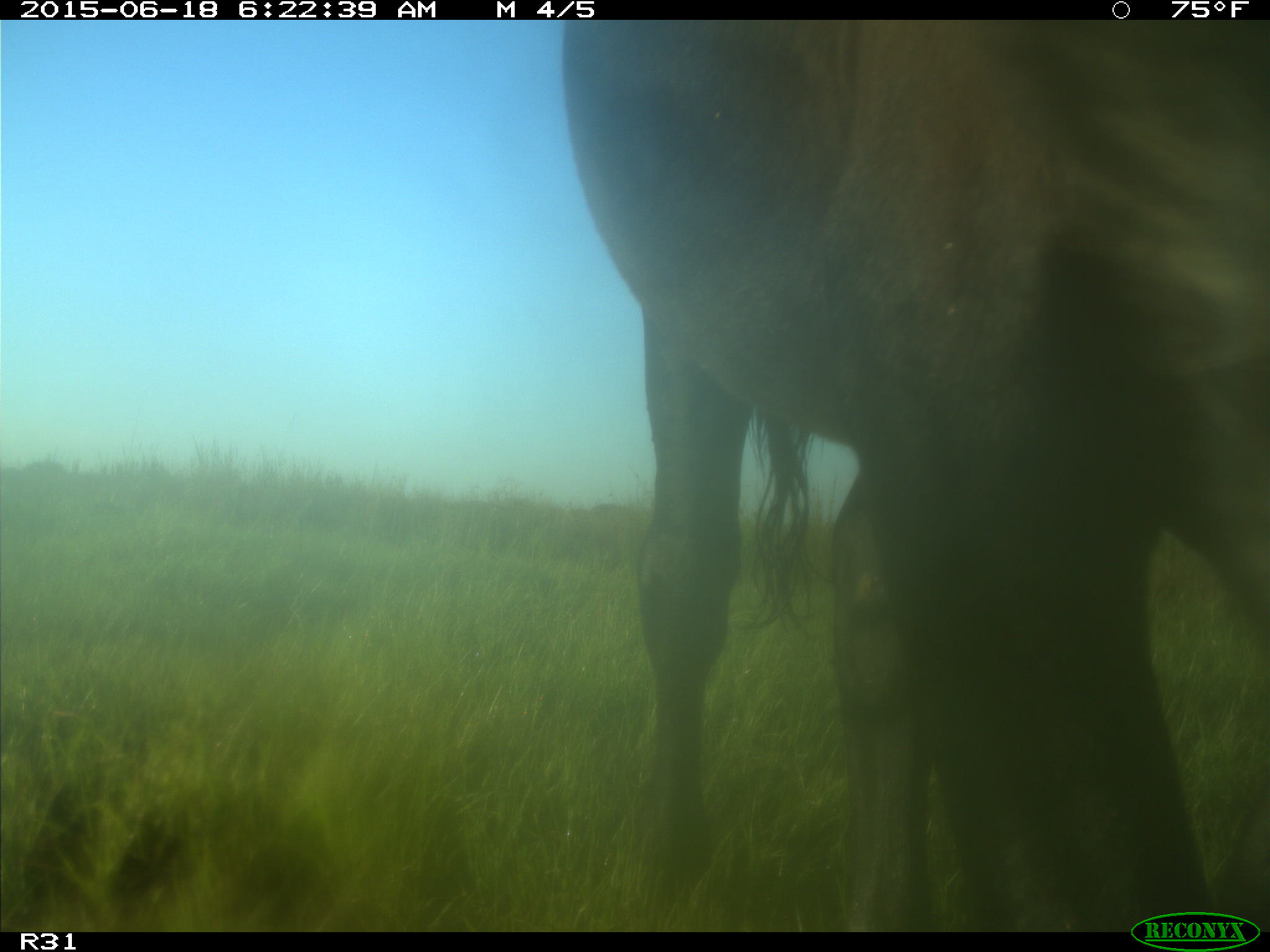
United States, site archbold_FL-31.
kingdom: Animalia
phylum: Chordata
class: Mammalia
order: Artiodactyla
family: Bovidae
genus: Bos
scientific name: Bos taurus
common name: domestic cow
Bos taurus (domestic cow).